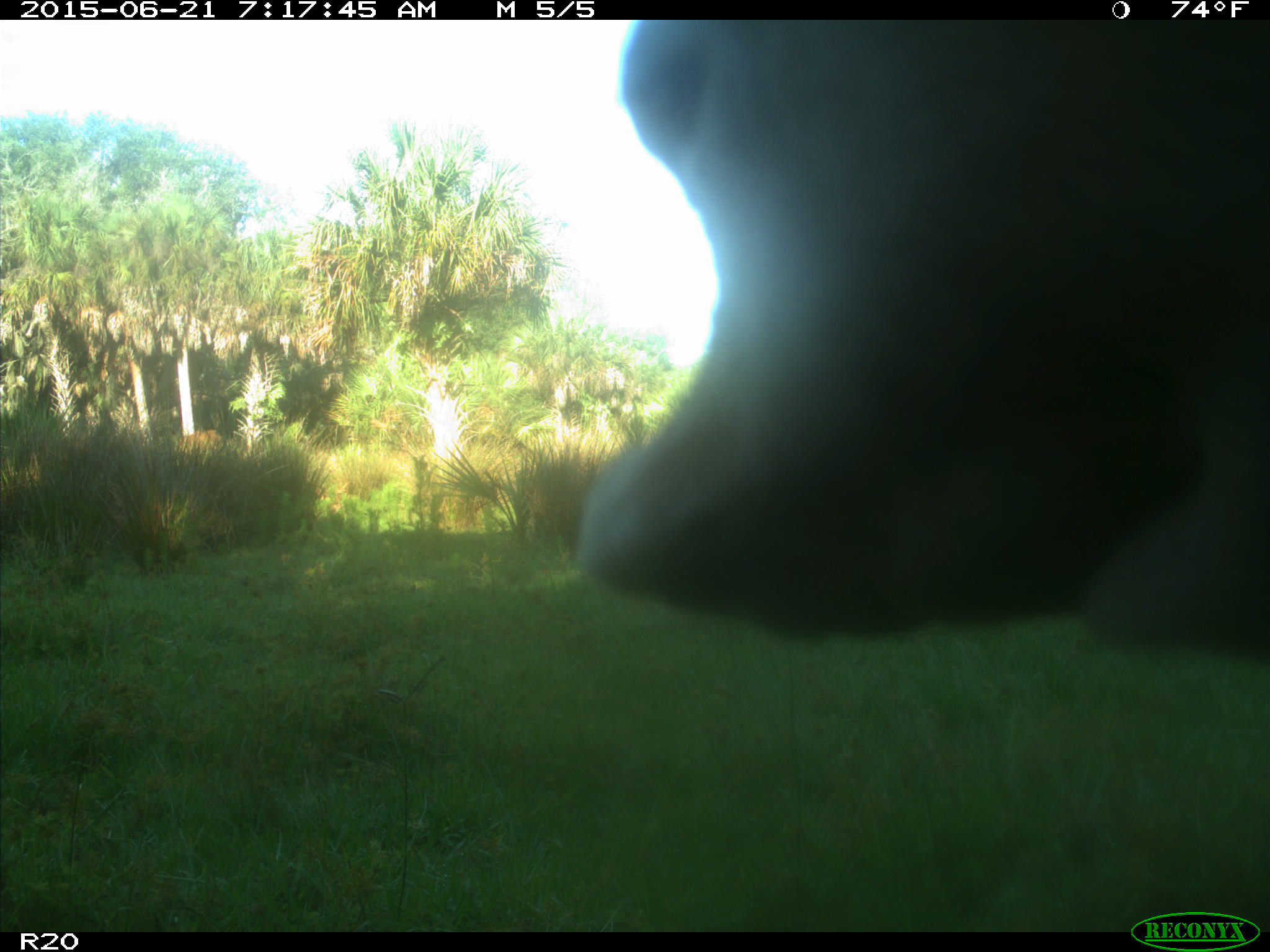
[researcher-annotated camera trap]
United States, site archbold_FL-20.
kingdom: Animalia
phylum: Chordata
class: Mammalia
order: Artiodactyla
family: Bovidae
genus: Bos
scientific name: Bos taurus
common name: domestic cow